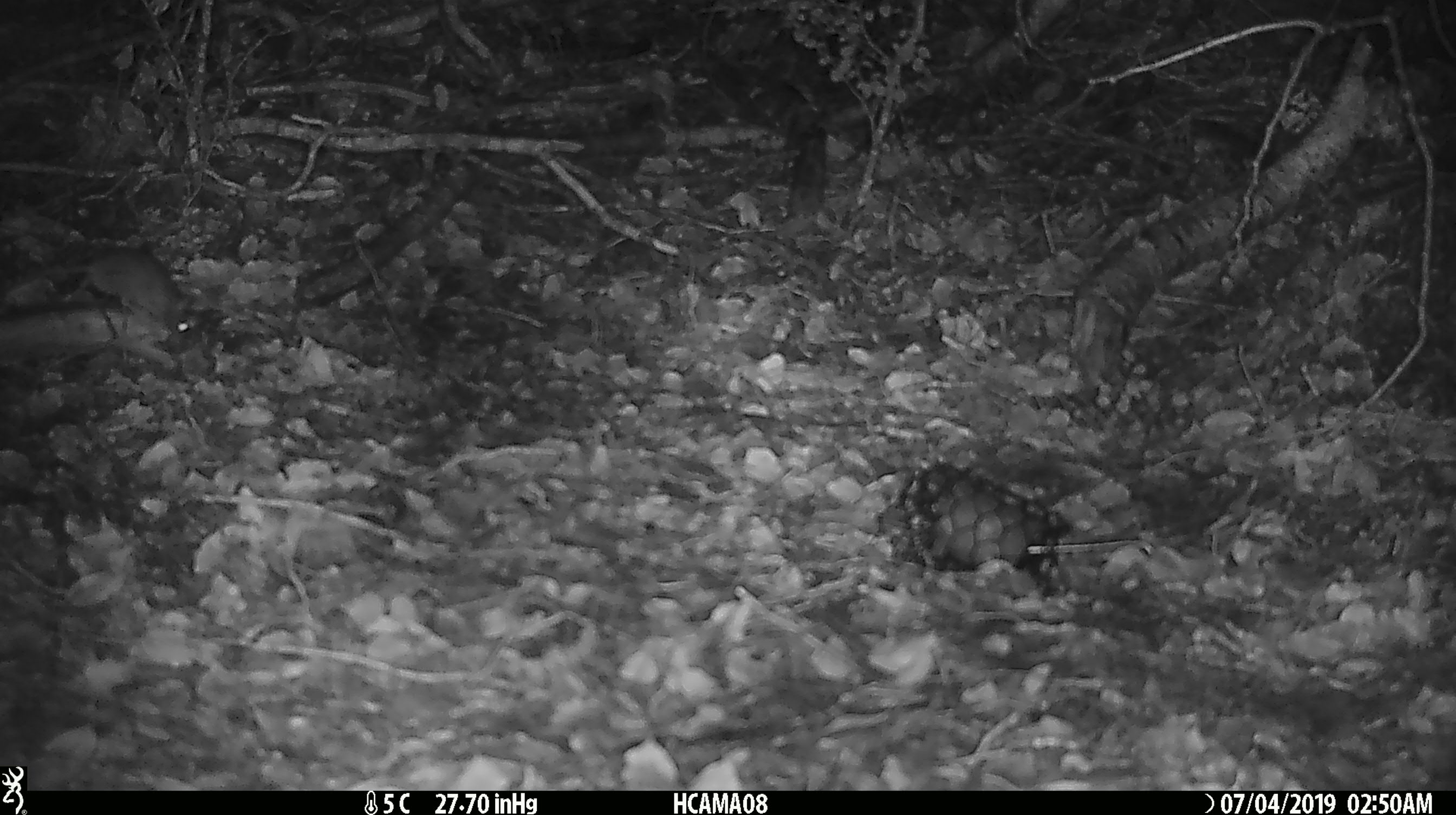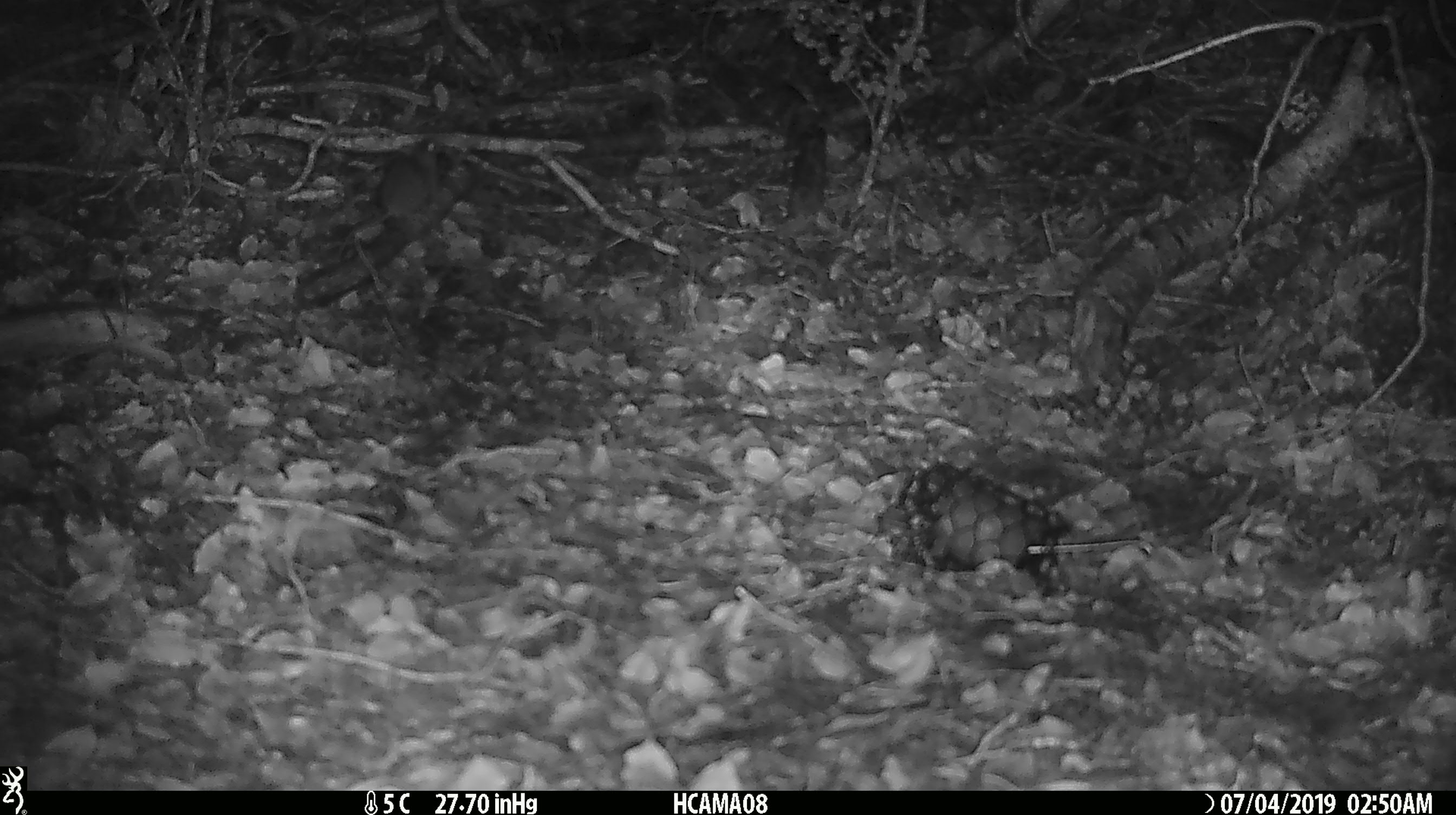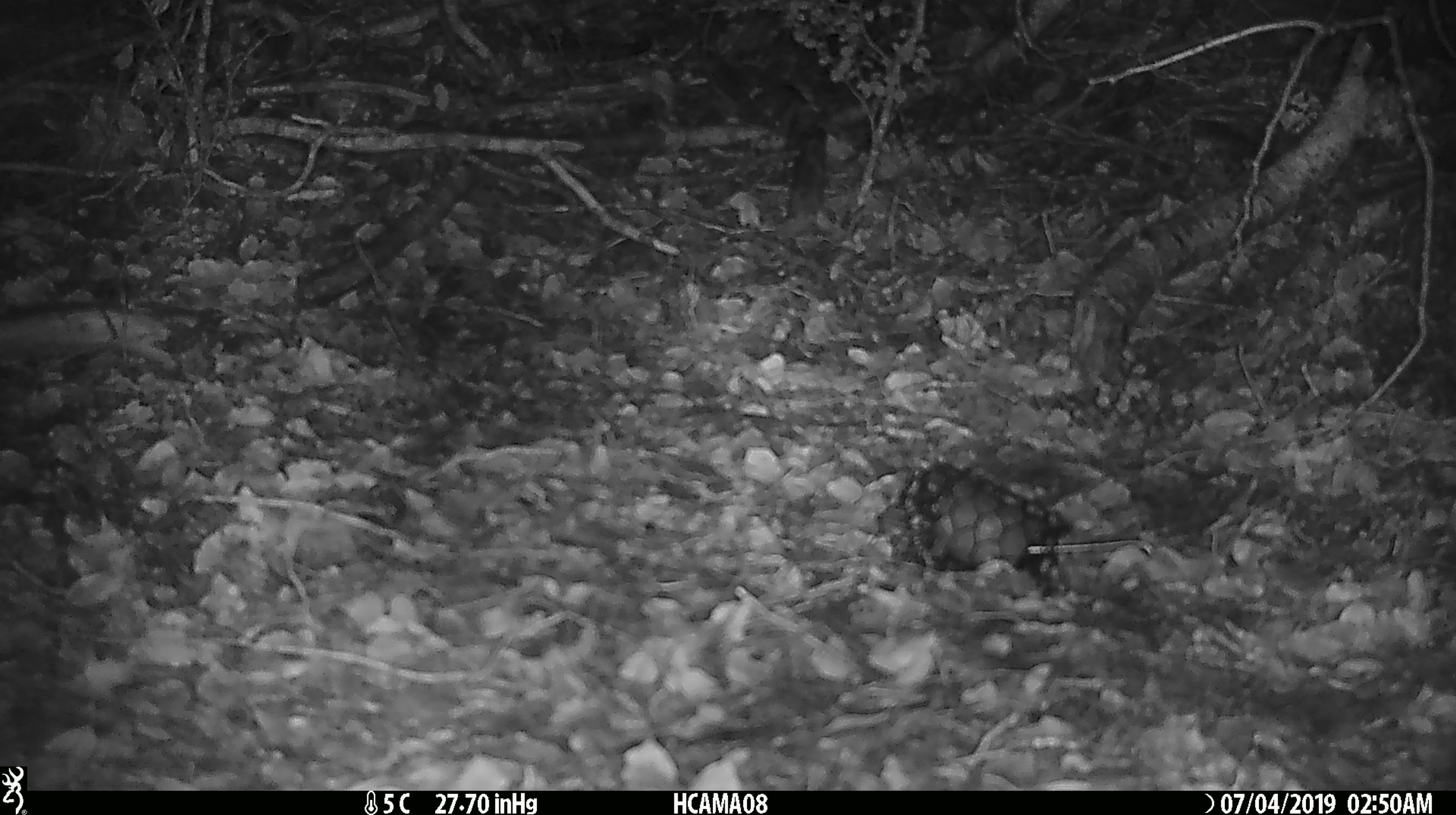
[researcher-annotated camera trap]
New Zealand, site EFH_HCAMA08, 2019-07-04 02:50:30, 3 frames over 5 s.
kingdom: Animalia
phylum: Chordata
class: Mammalia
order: Rodentia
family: Muridae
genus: Mus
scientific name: Mus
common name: mouse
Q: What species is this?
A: Mouse (Mus).